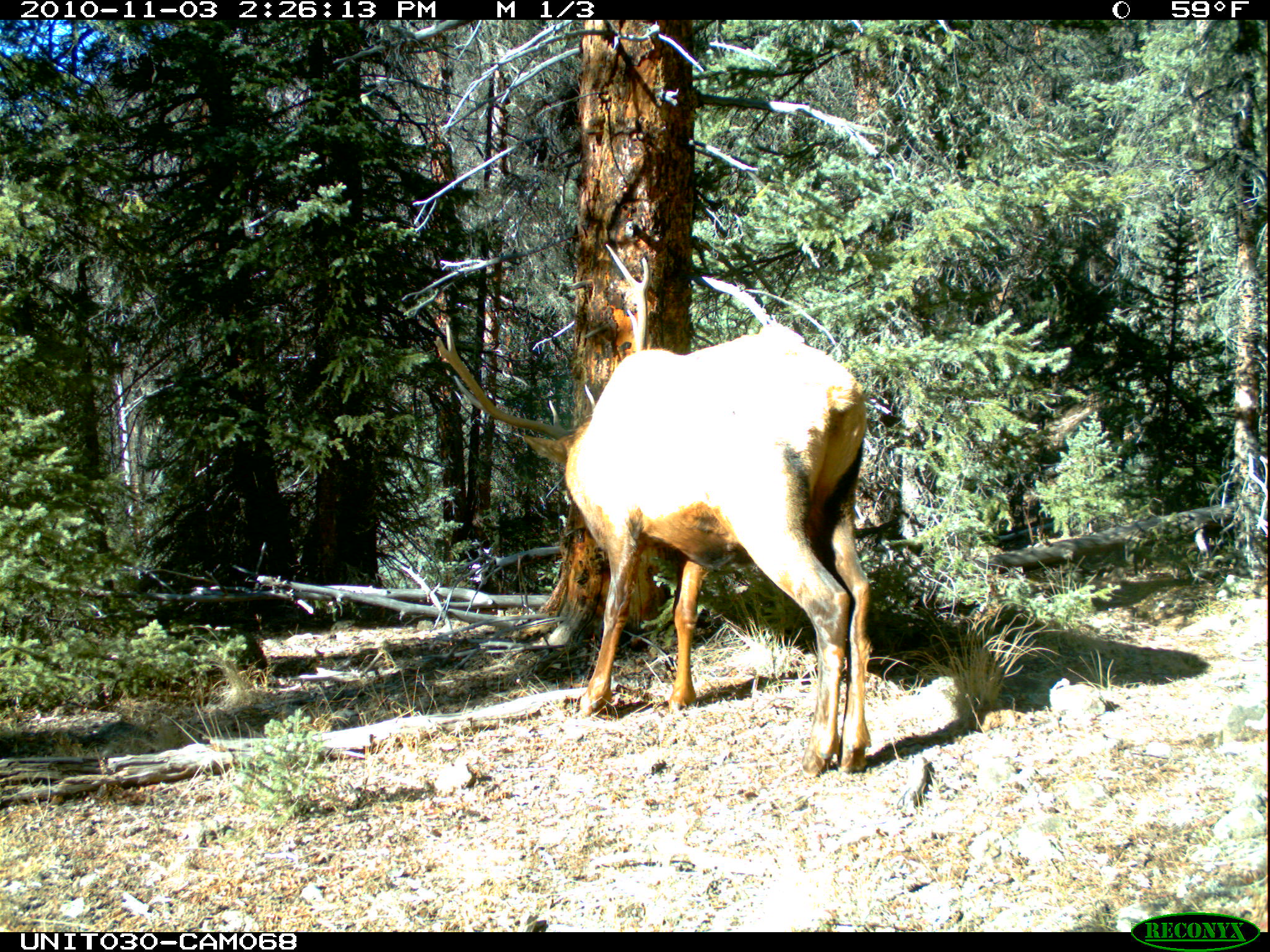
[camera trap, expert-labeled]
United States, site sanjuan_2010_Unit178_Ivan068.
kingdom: Animalia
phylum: Chordata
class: Mammalia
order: Artiodactyla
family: Cervidae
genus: Cervus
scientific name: Cervus elaphus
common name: red deer